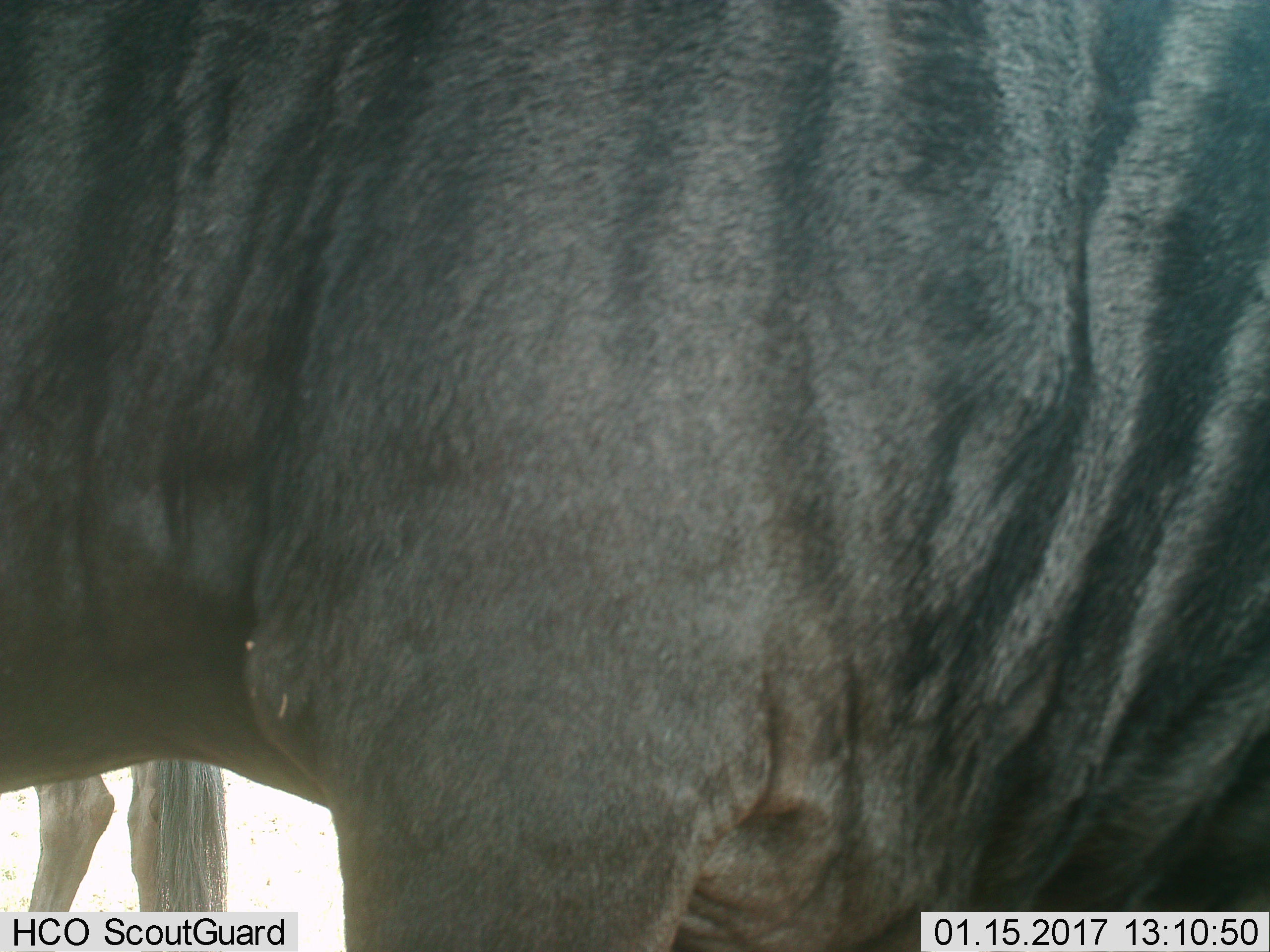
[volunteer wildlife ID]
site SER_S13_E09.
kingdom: Animalia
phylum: Chordata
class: Mammalia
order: Artiodactyla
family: Bovidae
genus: Connochaetes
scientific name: Connochaetes taurinus taurinus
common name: blue wildebeest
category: wildebeestblue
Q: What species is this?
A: Wildebeestblue (blue wildebeest) (Connochaetes taurinus taurinus).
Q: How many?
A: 2.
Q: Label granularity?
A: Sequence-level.